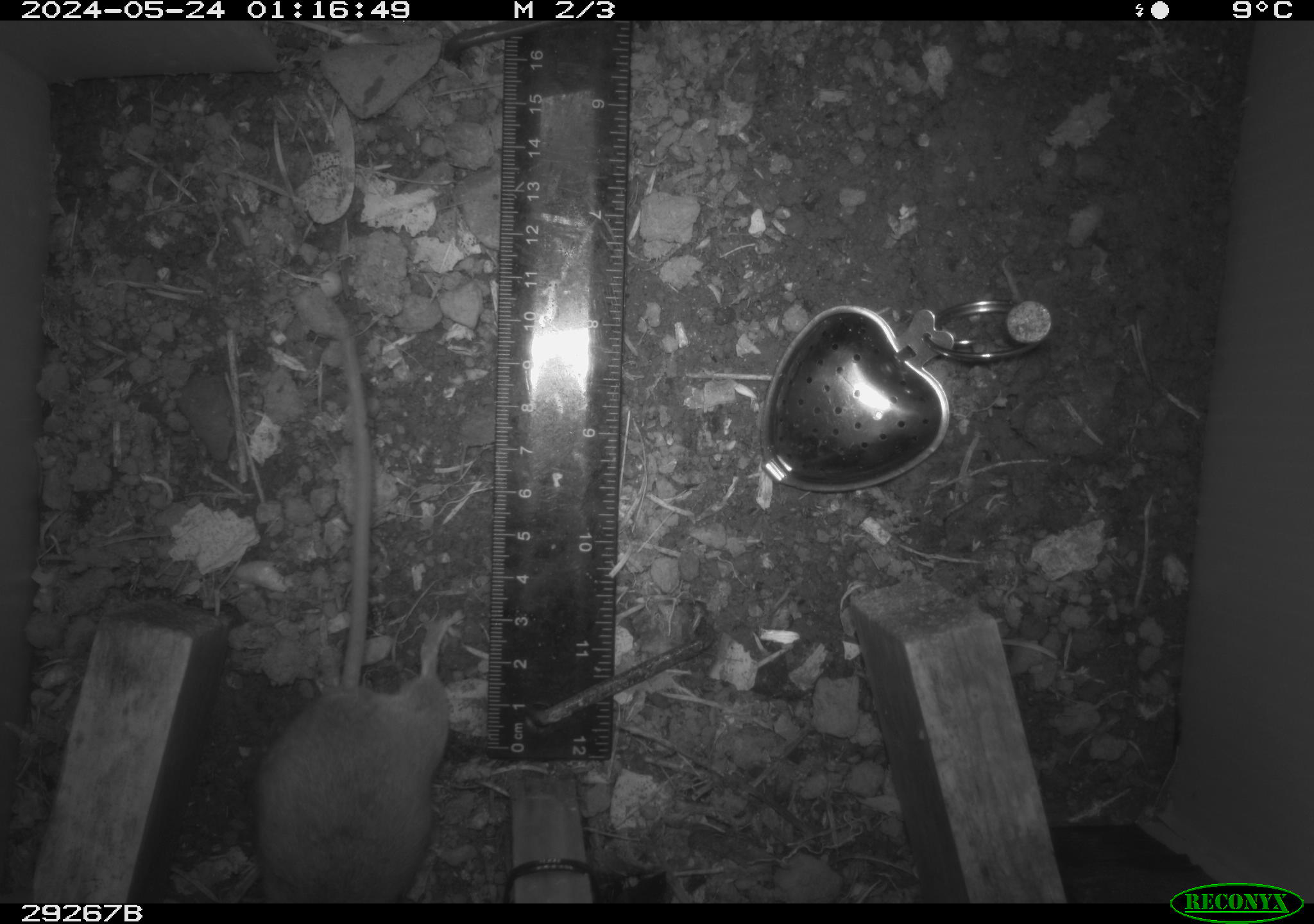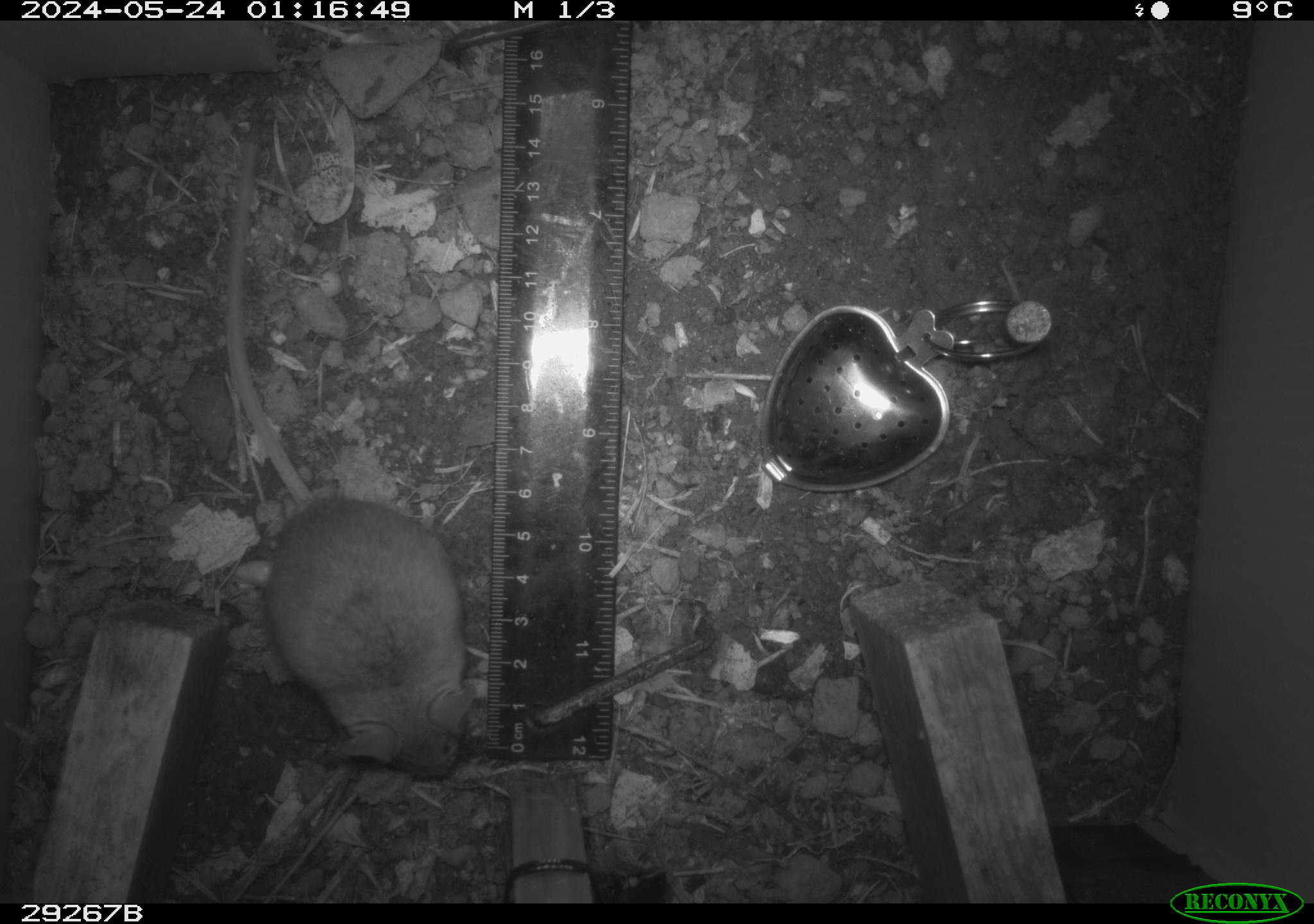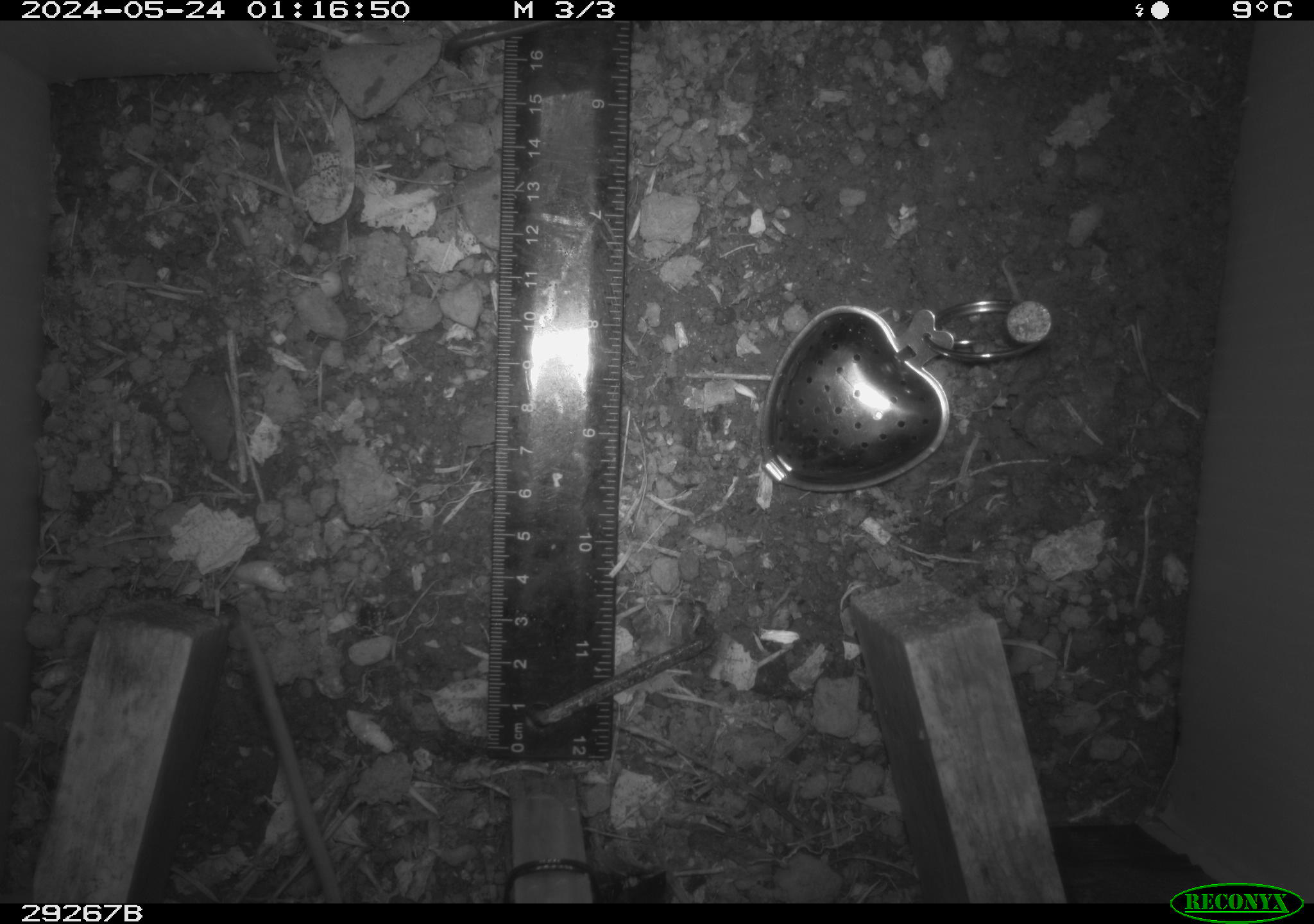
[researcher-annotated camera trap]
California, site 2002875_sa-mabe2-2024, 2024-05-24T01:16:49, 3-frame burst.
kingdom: Animalia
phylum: Chordata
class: Mammalia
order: Rodentia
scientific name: Rodentia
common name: mouse species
Mouse species (Rodentia).